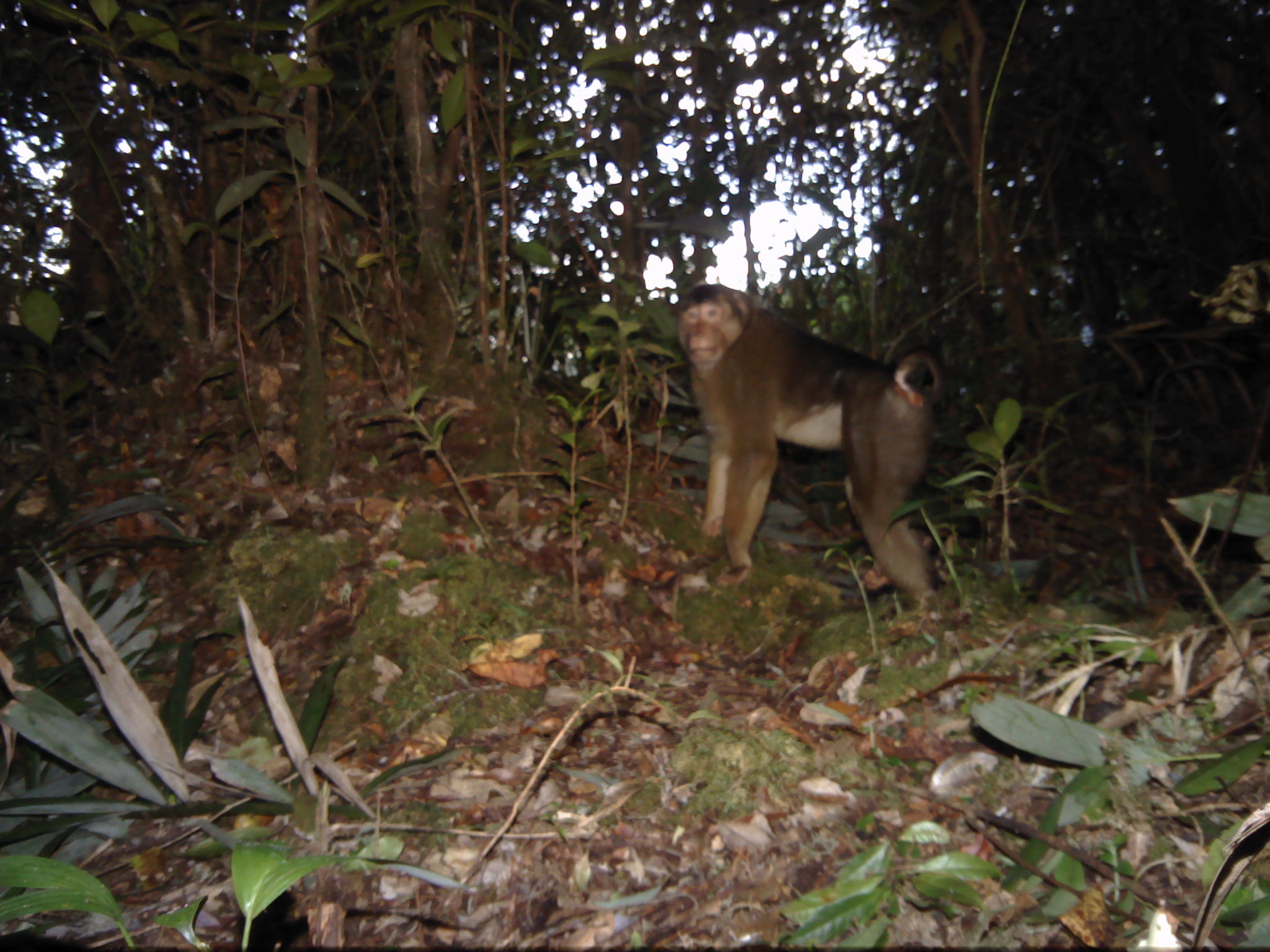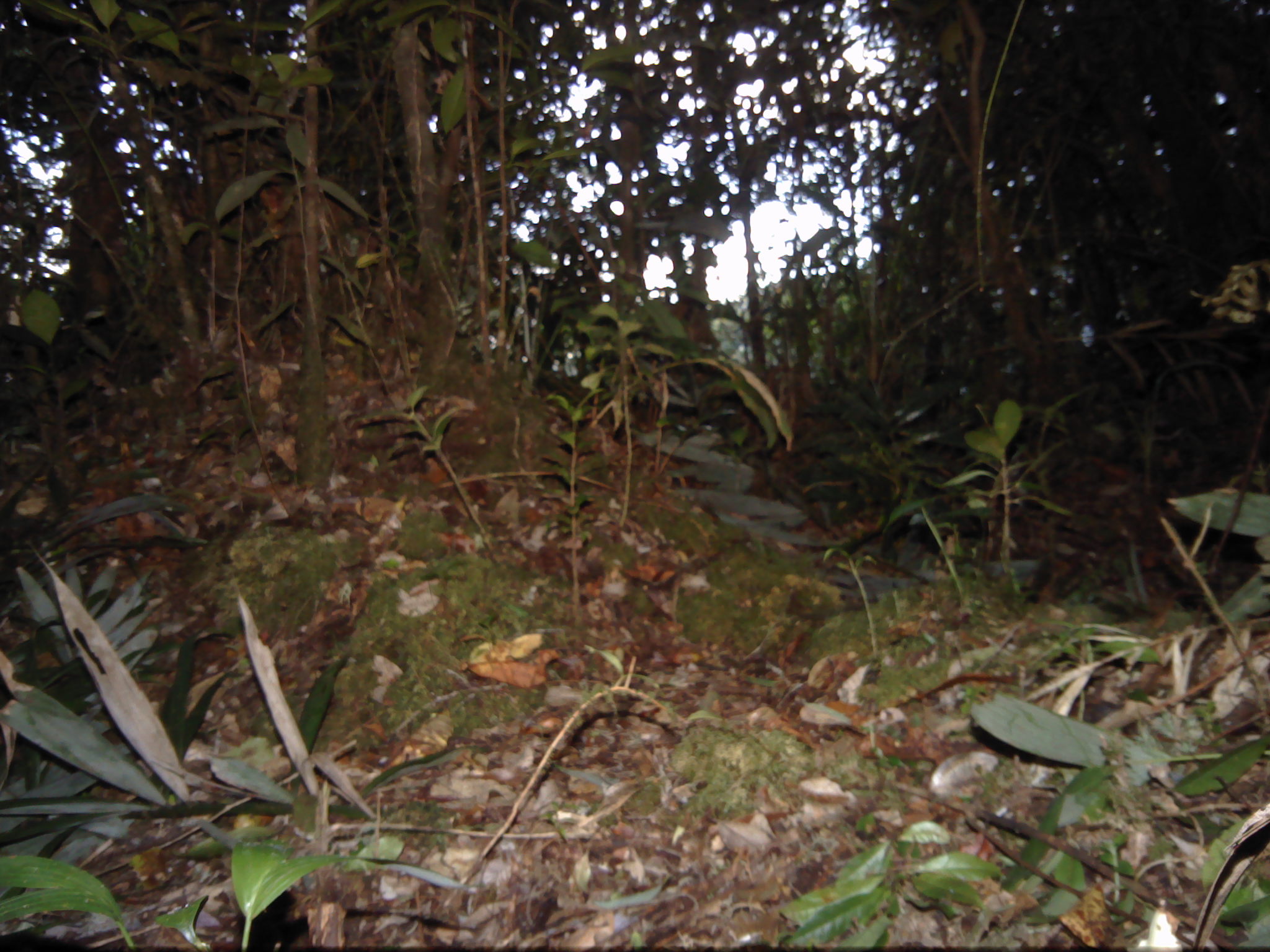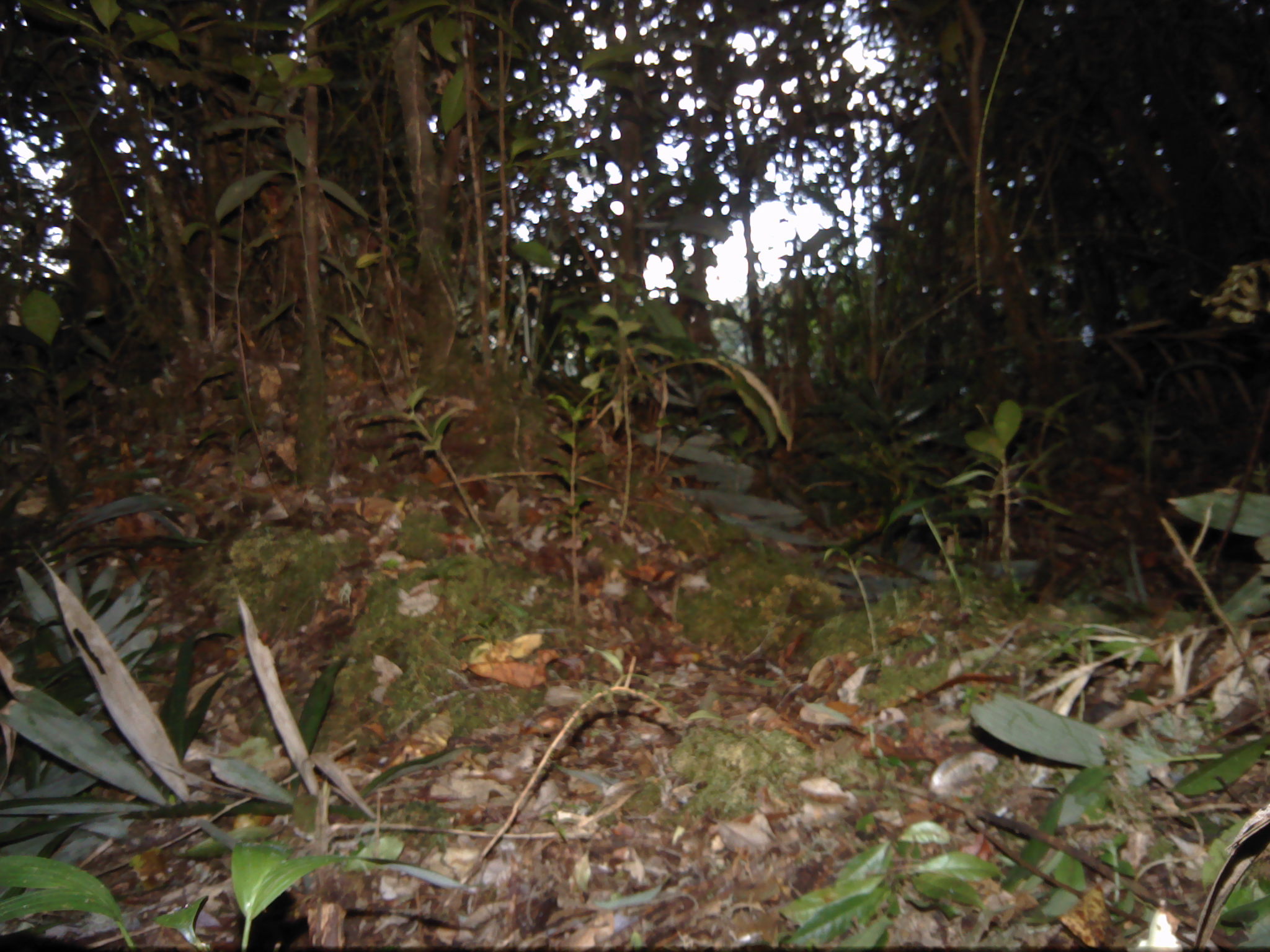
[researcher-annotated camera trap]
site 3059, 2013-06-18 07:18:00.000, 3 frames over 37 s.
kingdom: Animalia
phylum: Chordata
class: Mammalia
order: Primates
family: Cercopithecidae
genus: Macaca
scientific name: Macaca nemestrina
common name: southern pig-tailed macaque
Macaca nemestrina (southern pig-tailed macaque), count 1.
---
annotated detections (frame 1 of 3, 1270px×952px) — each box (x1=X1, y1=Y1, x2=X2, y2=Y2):
macaca nemestrina: (x1=677, y1=281, x2=951, y2=602)